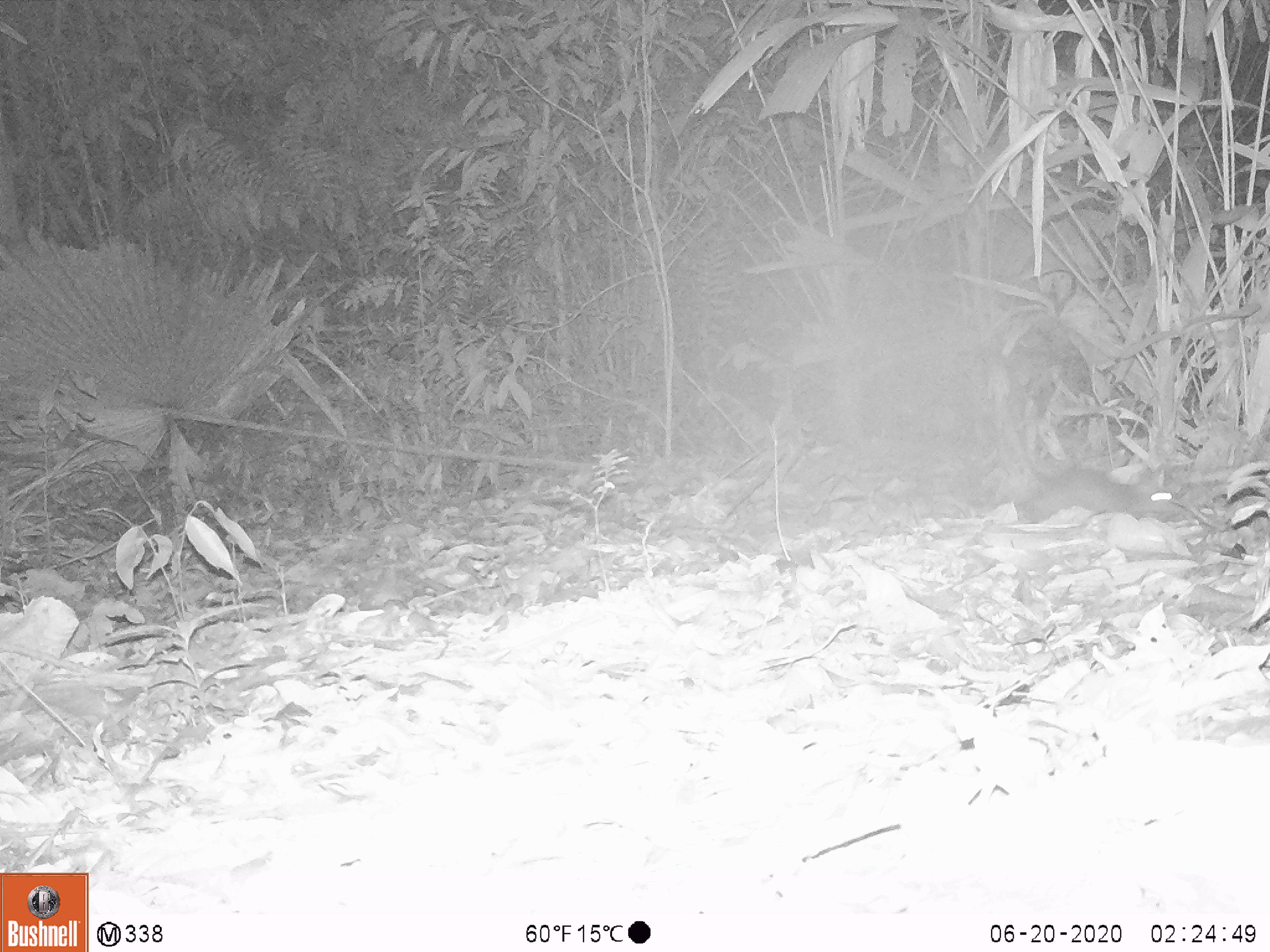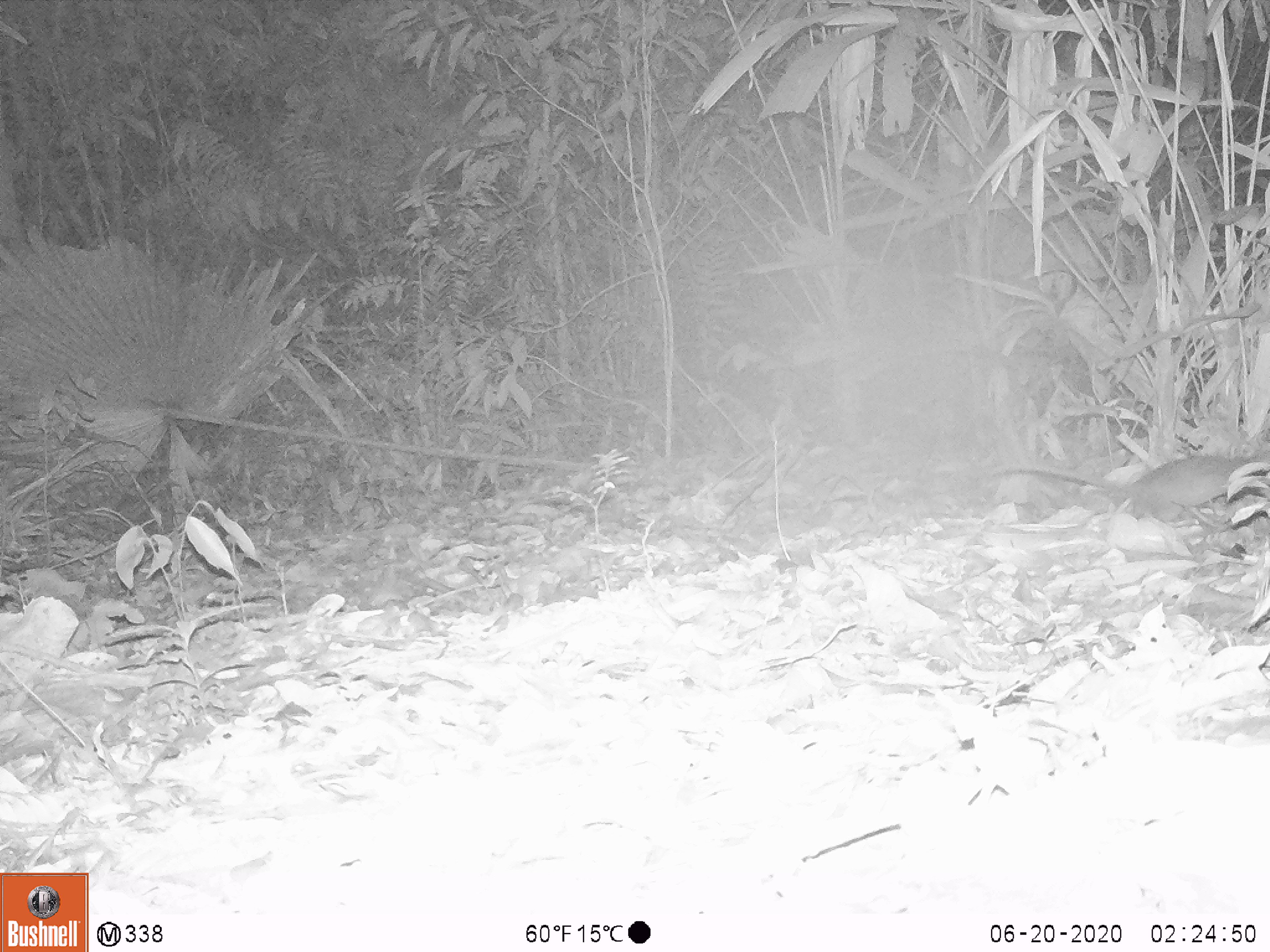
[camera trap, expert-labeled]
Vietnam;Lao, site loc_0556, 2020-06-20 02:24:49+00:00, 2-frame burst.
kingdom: Animalia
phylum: Chordata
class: Mammalia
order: Rodentia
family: Muridae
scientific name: Muridae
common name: old-world mice and rats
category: unidentified murid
Unidentified murid (old-world mice and rats) (Muridae). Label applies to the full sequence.